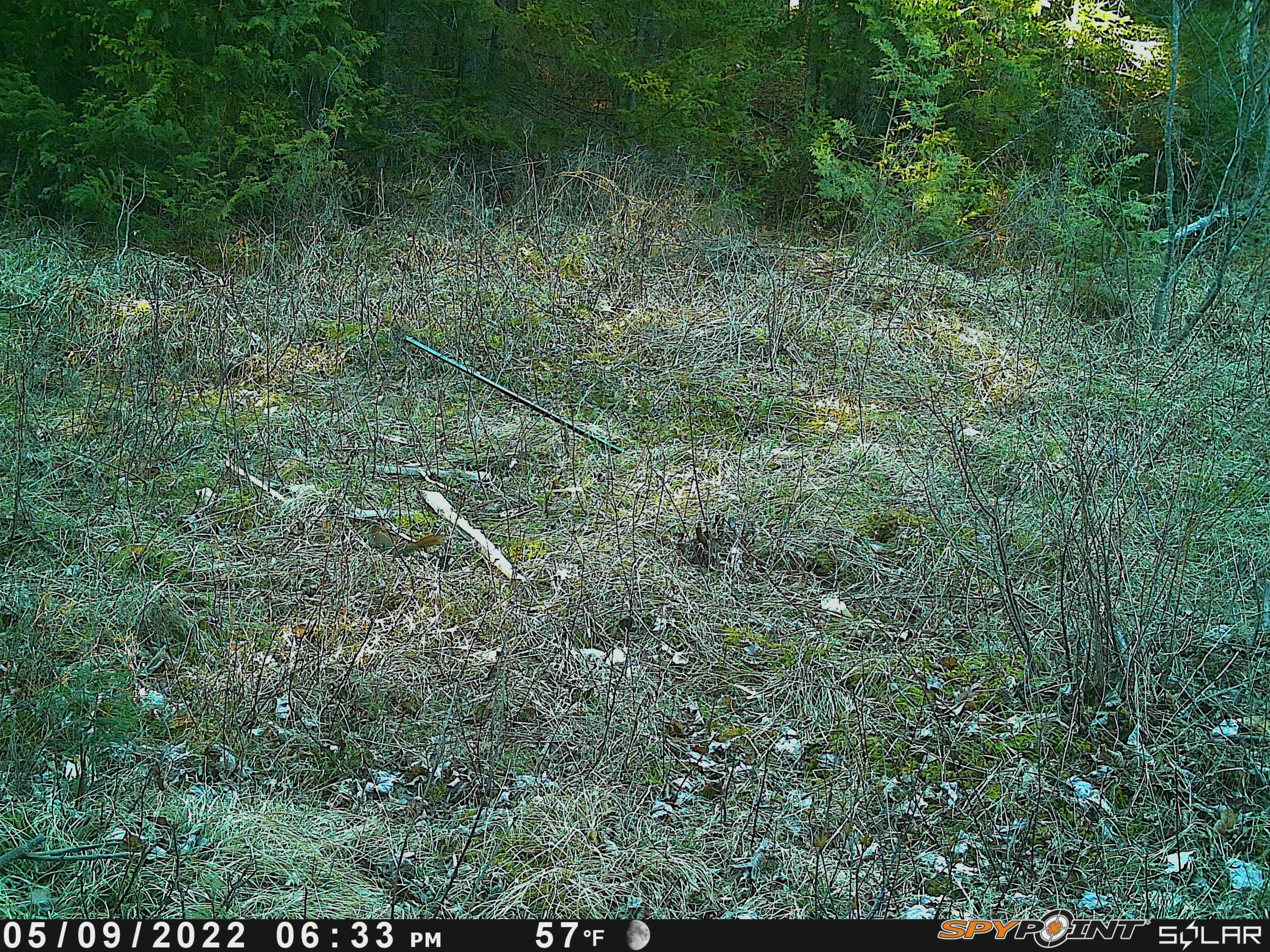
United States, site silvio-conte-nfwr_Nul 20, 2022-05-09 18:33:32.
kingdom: Animalia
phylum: Chordata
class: Mammalia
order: Rodentia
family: Sciuridae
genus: Sciurus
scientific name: Sciurus carolinensis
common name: gray squirrel